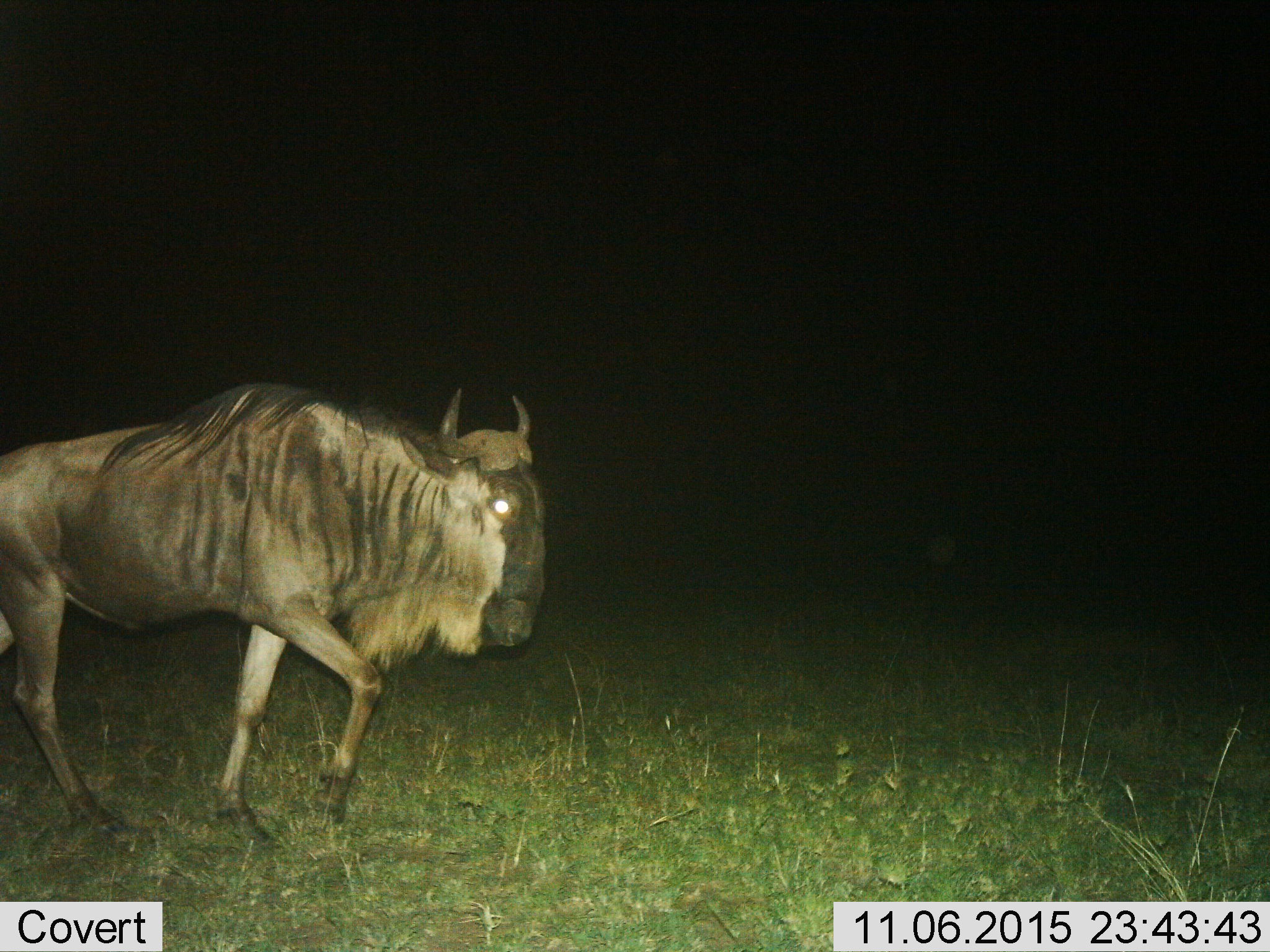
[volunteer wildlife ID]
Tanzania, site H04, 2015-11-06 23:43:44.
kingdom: Animalia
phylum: Chordata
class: Mammalia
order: Artiodactyla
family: Bovidae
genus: Connochaetes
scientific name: Connochaetes taurinus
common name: blue wildebeest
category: wildebeest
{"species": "wildebeest (blue wildebeest) (Connochaetes taurinus)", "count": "1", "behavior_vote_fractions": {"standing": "10%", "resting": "0%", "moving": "90%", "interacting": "0%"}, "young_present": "0%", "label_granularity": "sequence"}